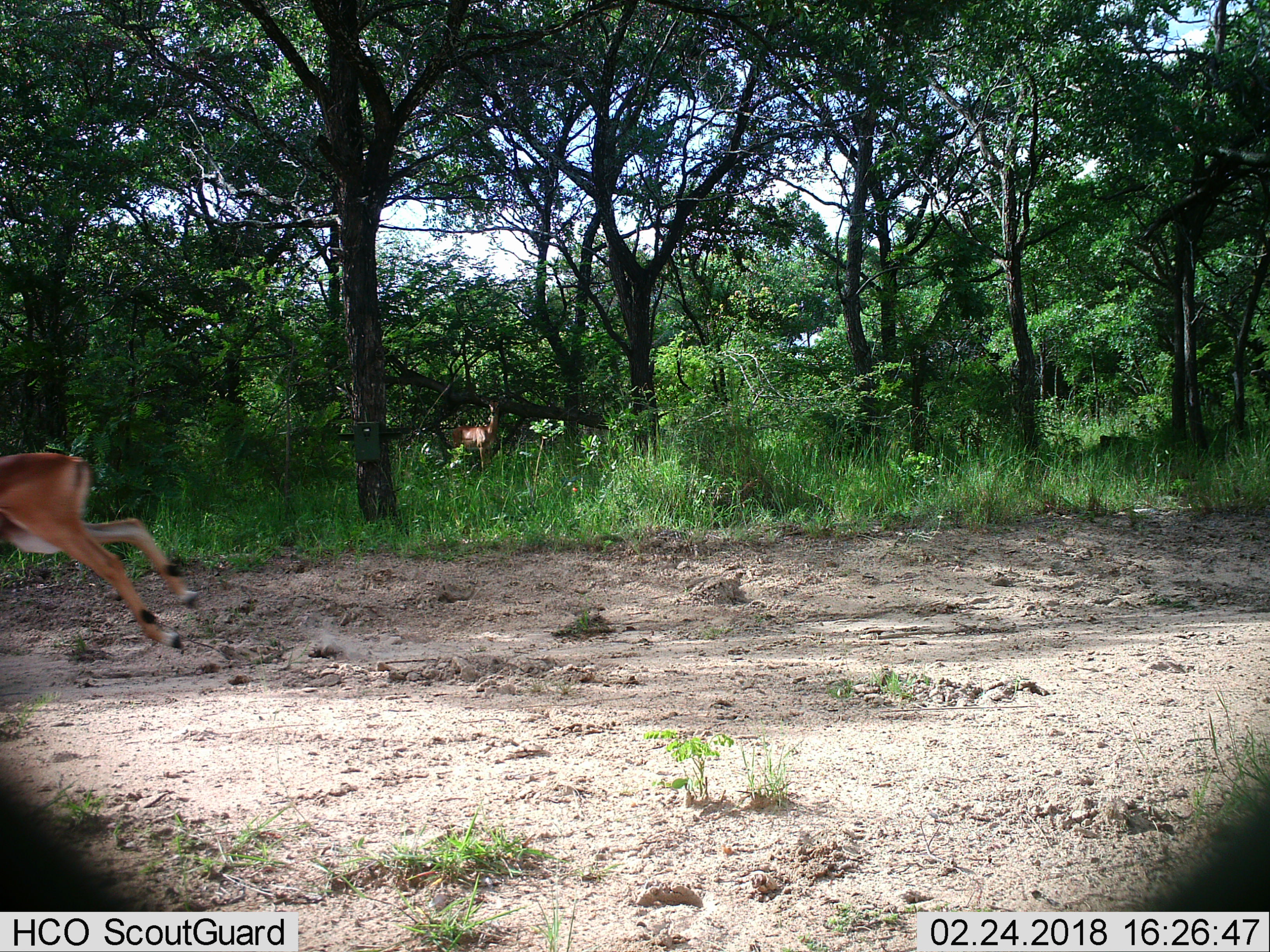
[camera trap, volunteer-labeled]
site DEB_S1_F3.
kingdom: Animalia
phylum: Chordata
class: Mammalia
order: Artiodactyla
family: Bovidae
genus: Aepyceros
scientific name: Aepyceros melampus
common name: impala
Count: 2.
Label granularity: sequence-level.